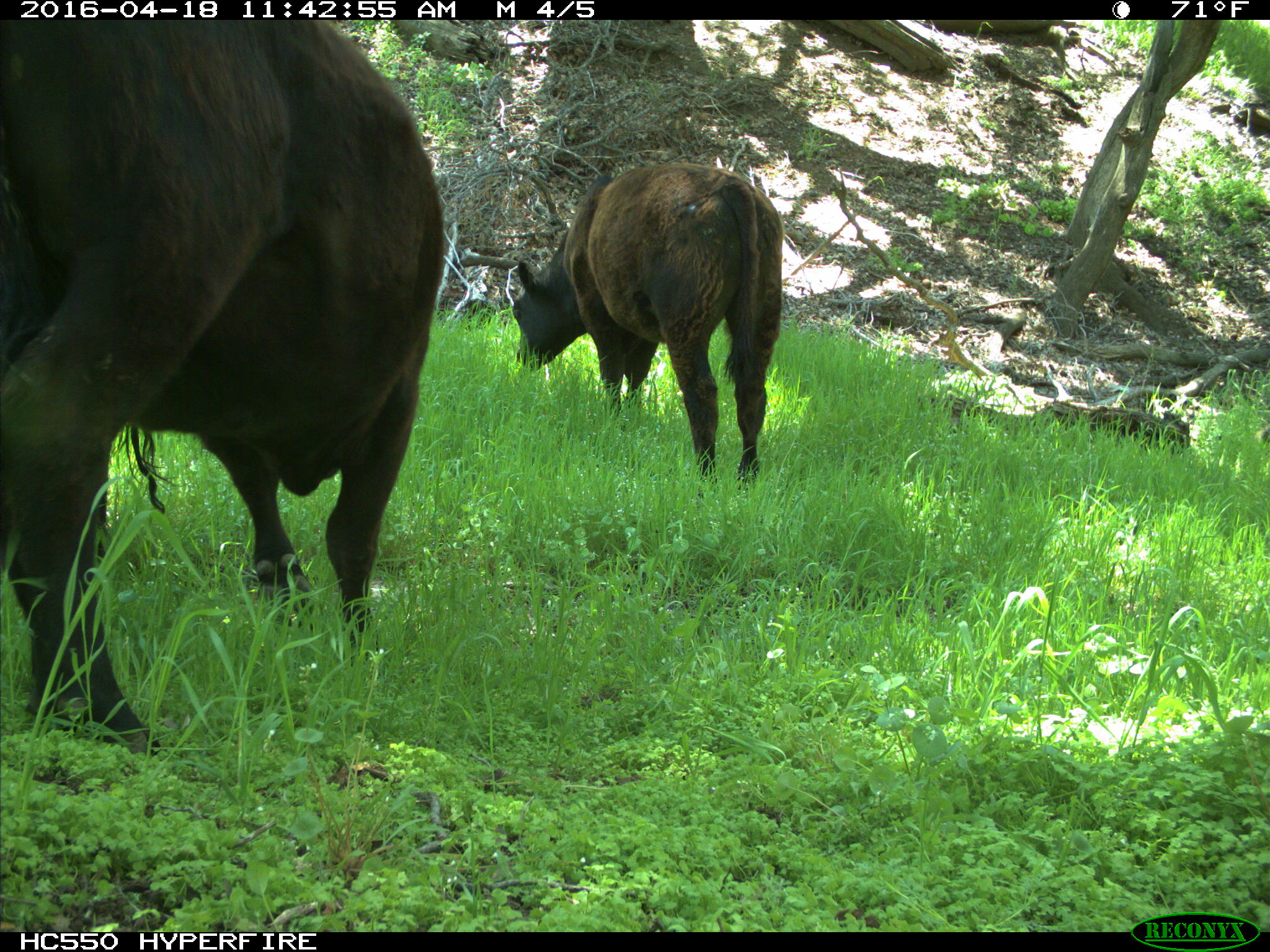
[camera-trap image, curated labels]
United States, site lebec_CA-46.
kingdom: Animalia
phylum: Chordata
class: Mammalia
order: Artiodactyla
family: Bovidae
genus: Bos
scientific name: Bos taurus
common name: domestic cow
Bos taurus (domestic cow).